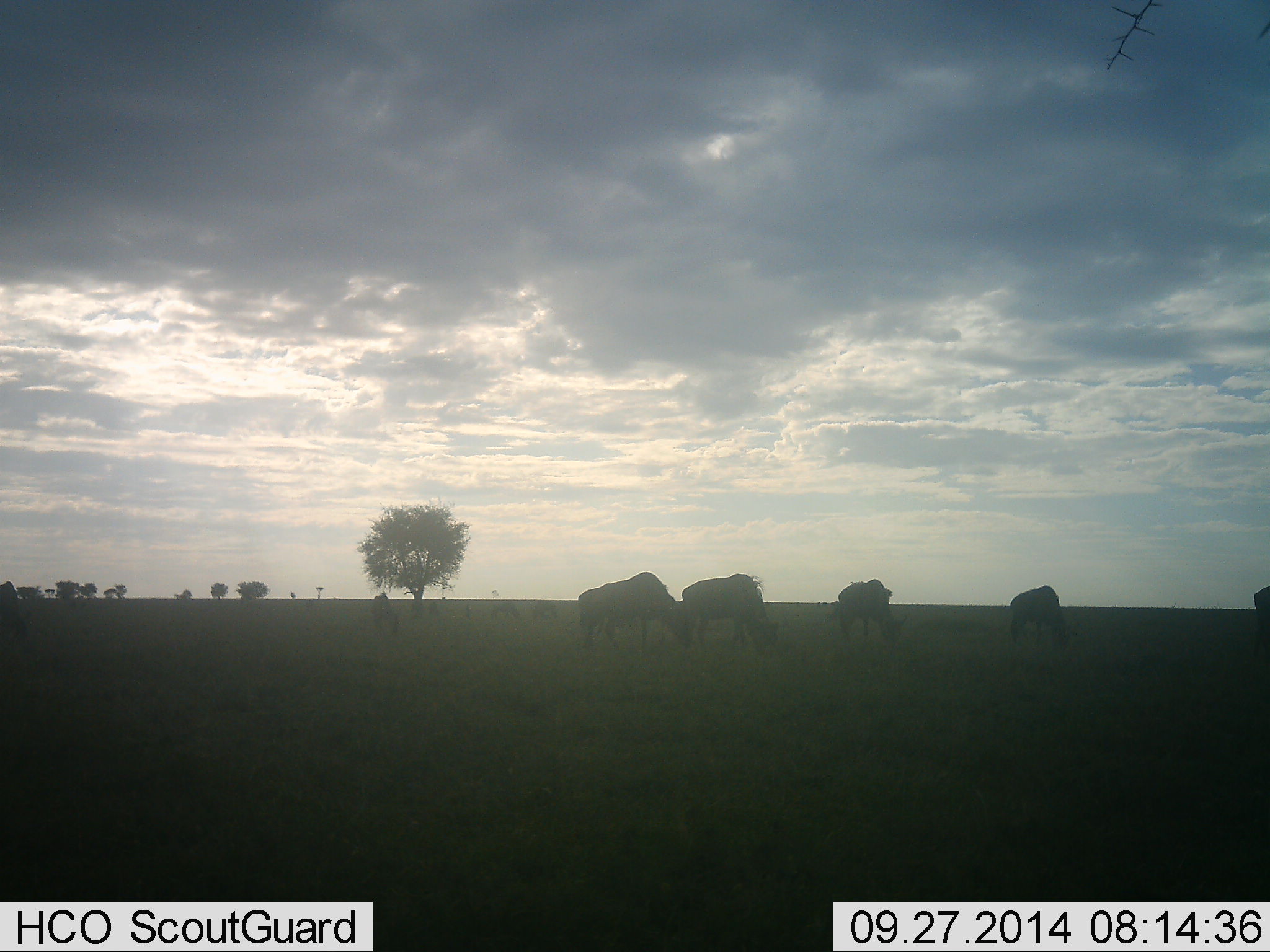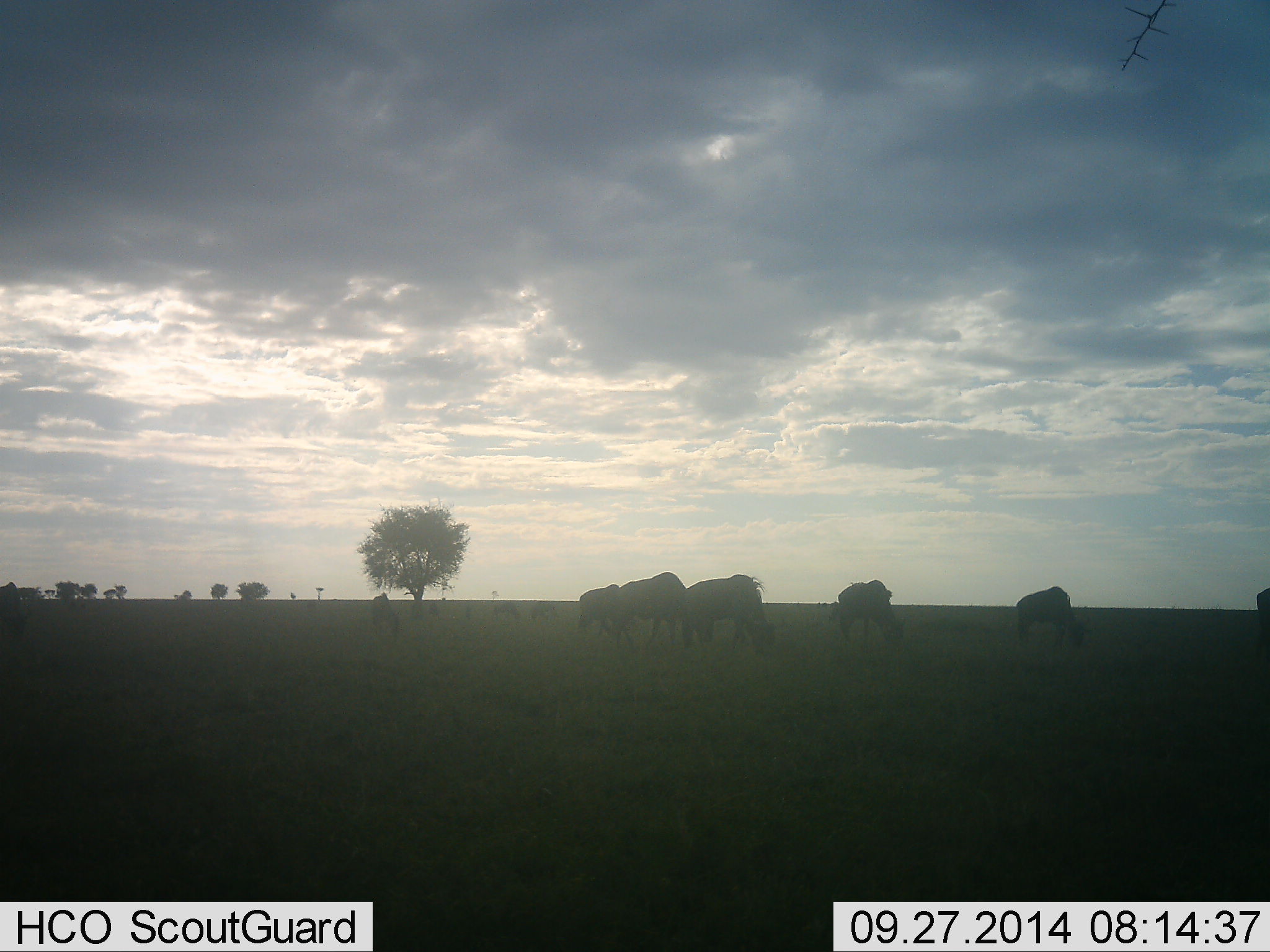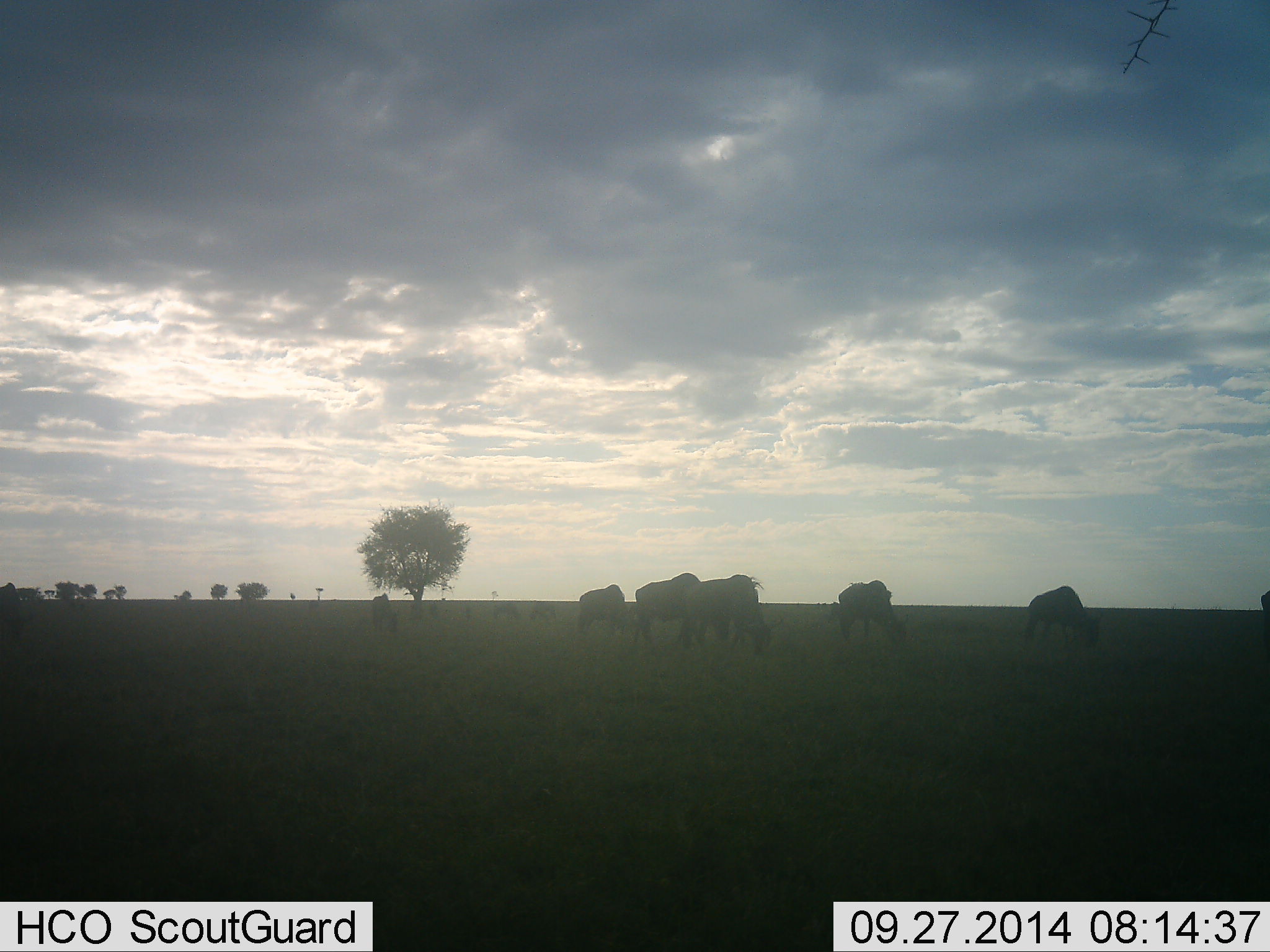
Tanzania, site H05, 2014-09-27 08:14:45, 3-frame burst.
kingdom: Animalia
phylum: Chordata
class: Mammalia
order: Artiodactyla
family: Bovidae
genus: Connochaetes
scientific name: Connochaetes taurinus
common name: blue wildebeest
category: wildebeest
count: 6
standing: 30%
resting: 0%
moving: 70%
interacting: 0%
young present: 0%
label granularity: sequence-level